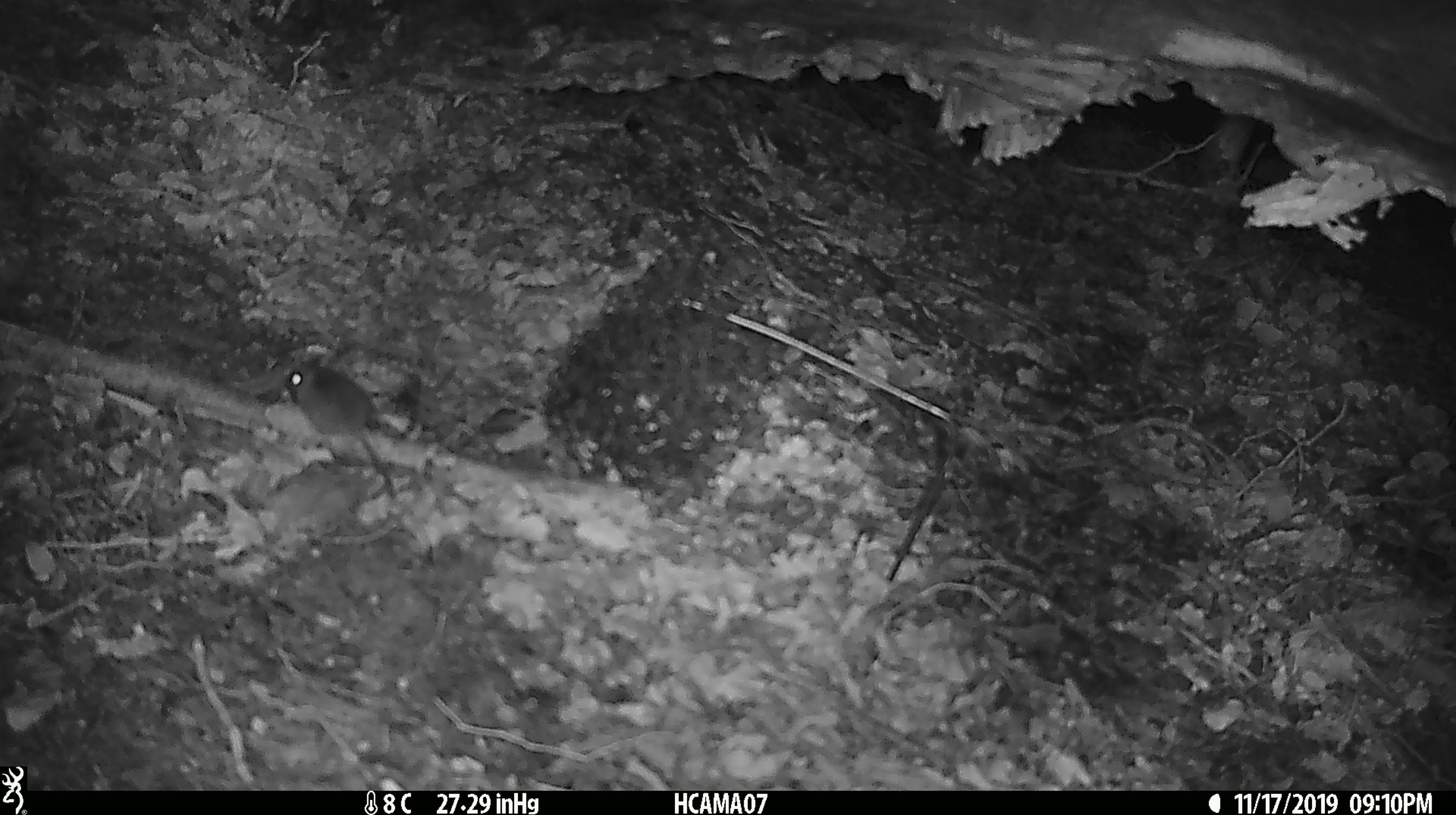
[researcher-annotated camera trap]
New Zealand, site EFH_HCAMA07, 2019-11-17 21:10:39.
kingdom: Animalia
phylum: Chordata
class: Mammalia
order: Rodentia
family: Muridae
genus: Mus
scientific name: Mus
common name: mouse